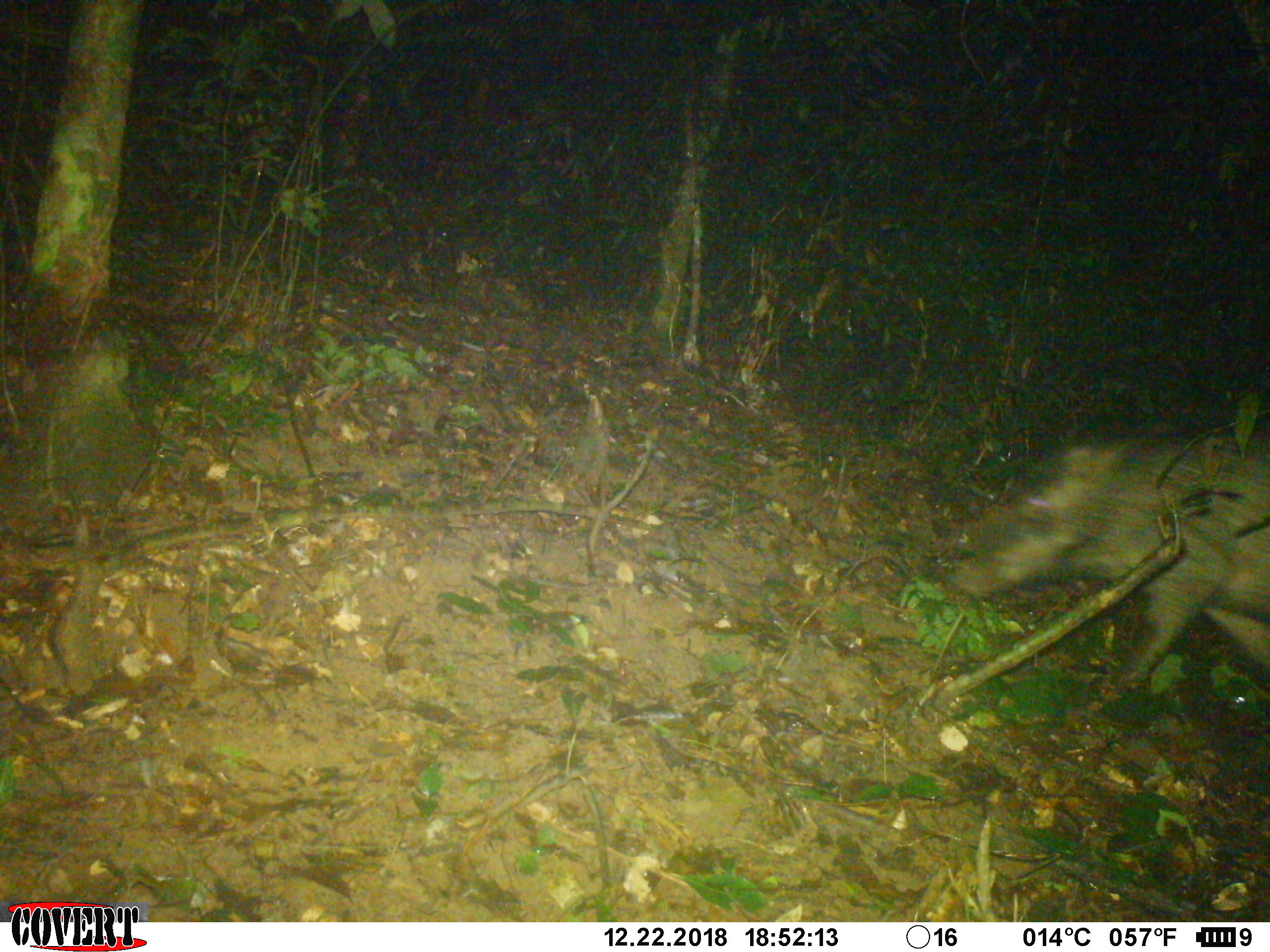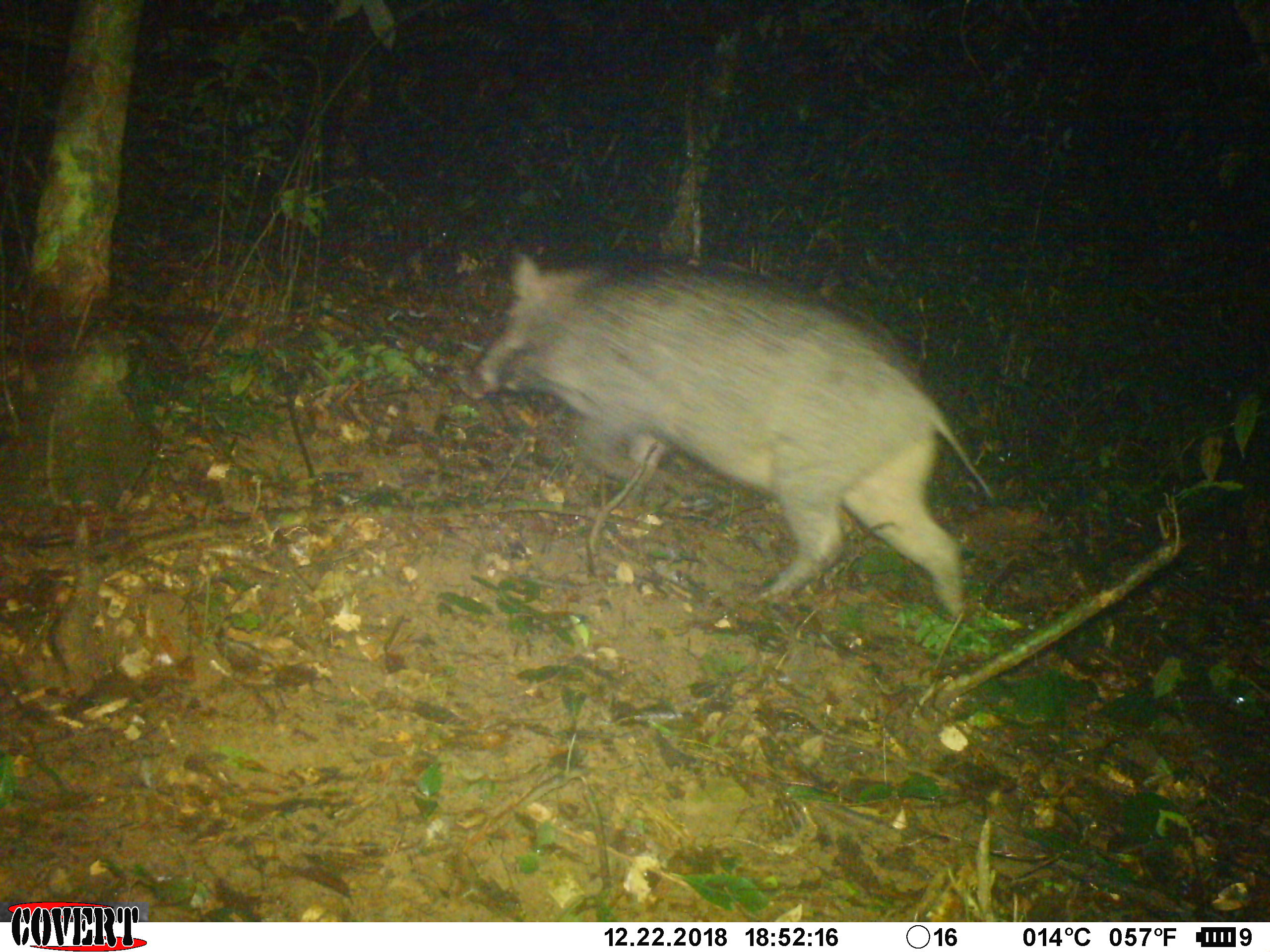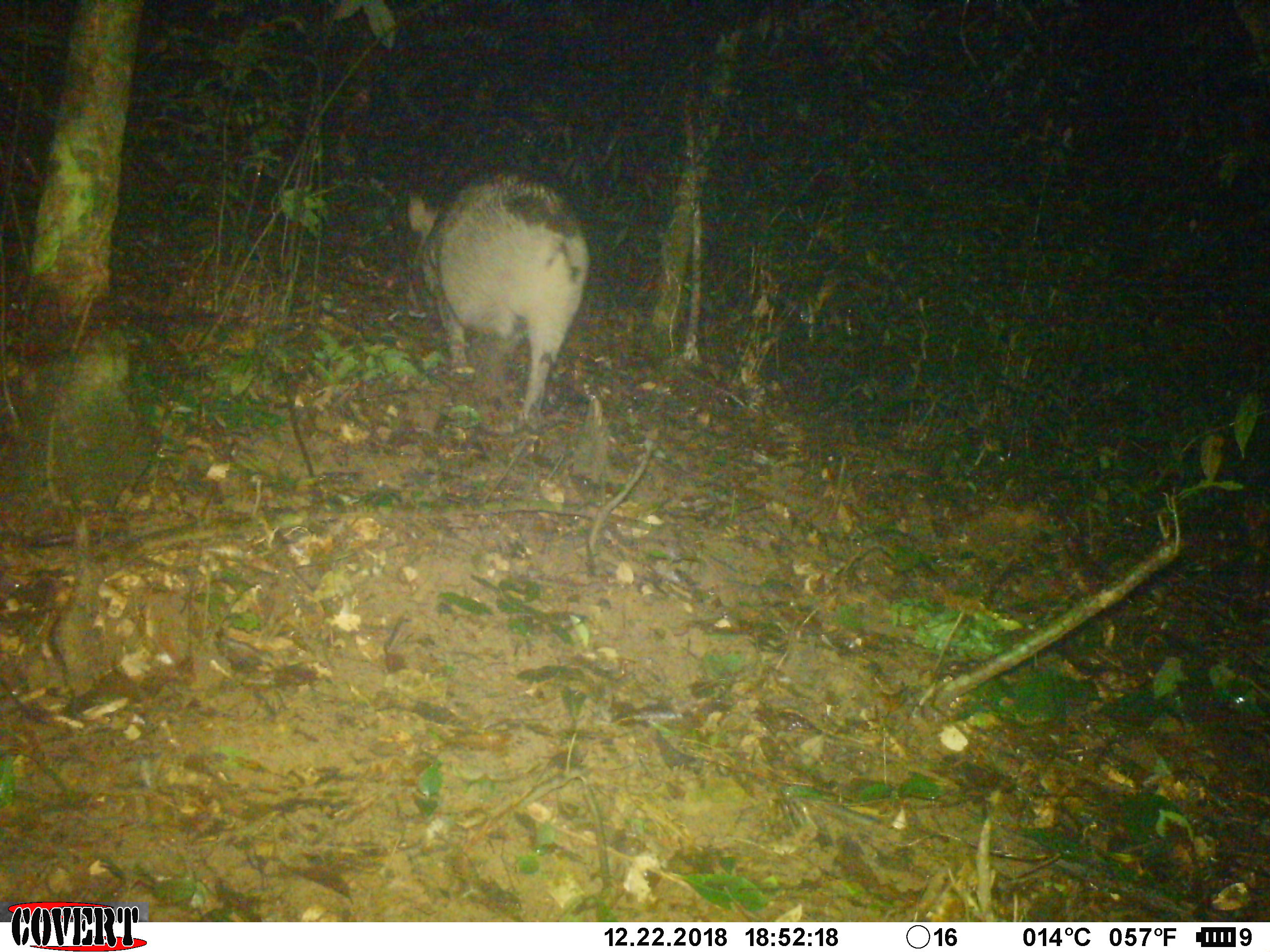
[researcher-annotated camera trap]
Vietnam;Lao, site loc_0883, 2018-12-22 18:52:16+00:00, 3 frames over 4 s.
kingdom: Animalia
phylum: Chordata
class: Mammalia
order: Artiodactyla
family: Suidae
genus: Sus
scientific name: Sus scrofa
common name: eurasian wild pig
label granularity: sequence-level